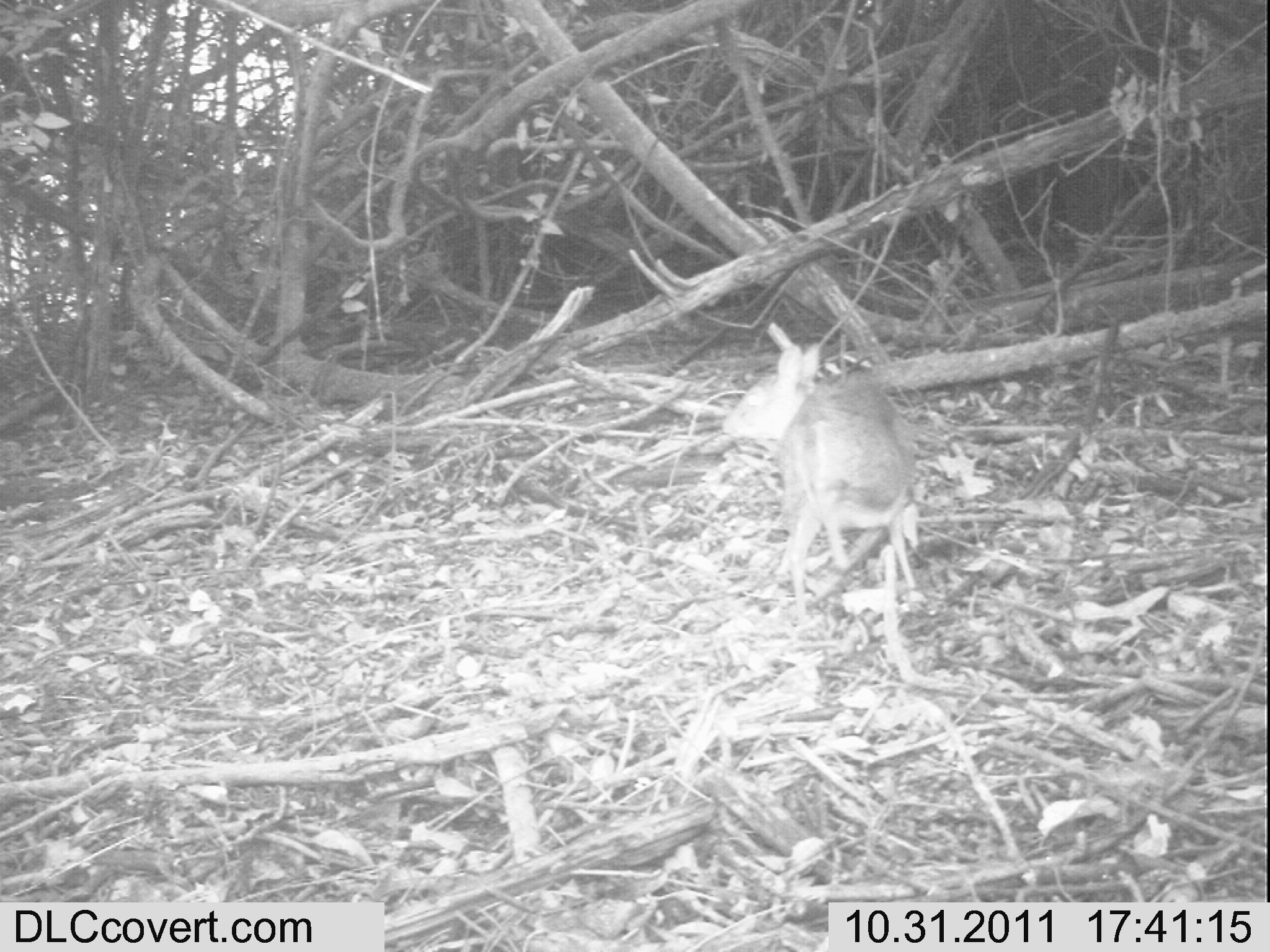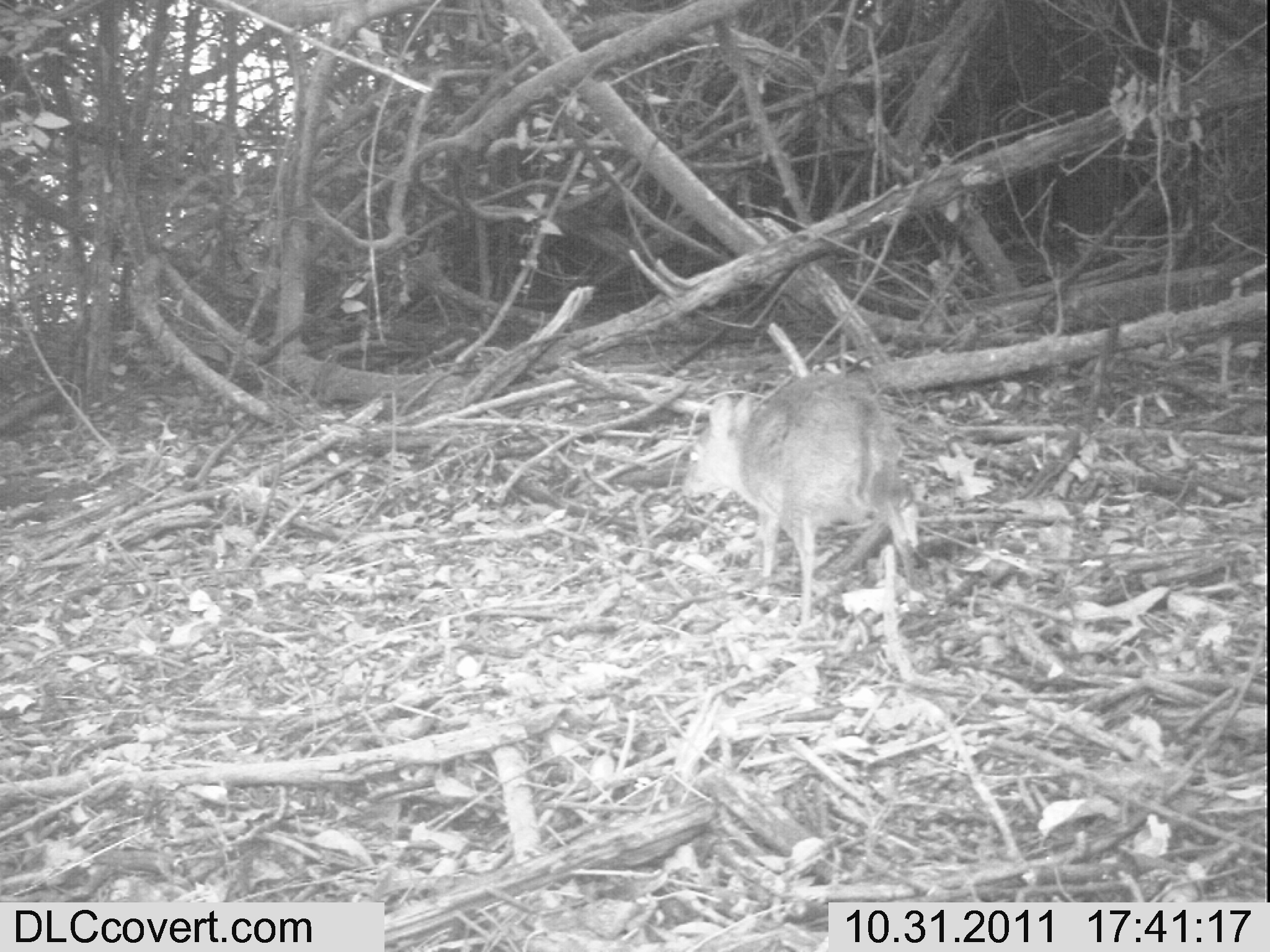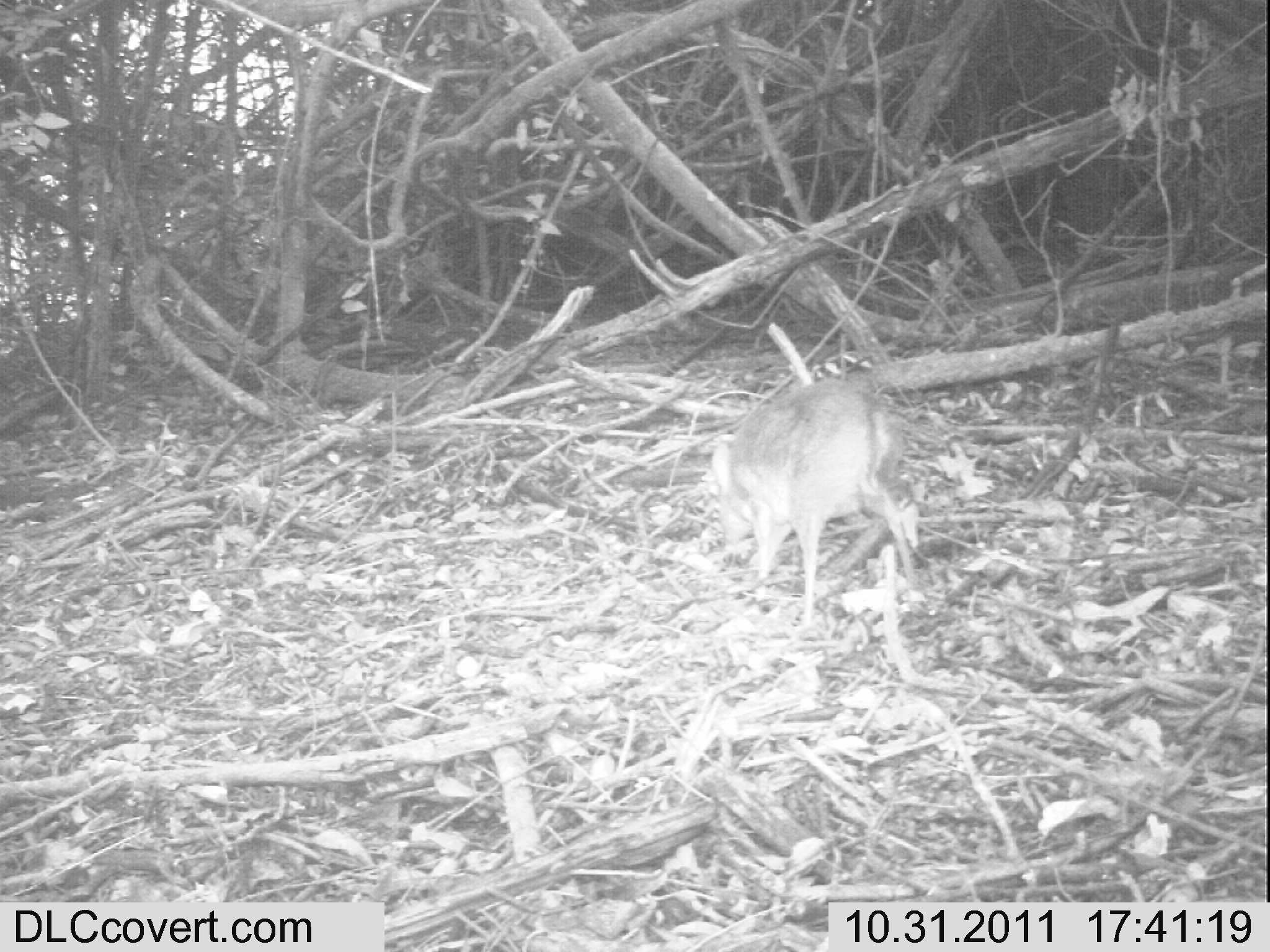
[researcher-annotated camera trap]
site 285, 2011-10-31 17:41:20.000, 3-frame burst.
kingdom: Animalia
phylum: Chordata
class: Mammalia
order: Artiodactyla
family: Bovidae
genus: Nesotragus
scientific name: Nesotragus moschatus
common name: suni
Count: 1.